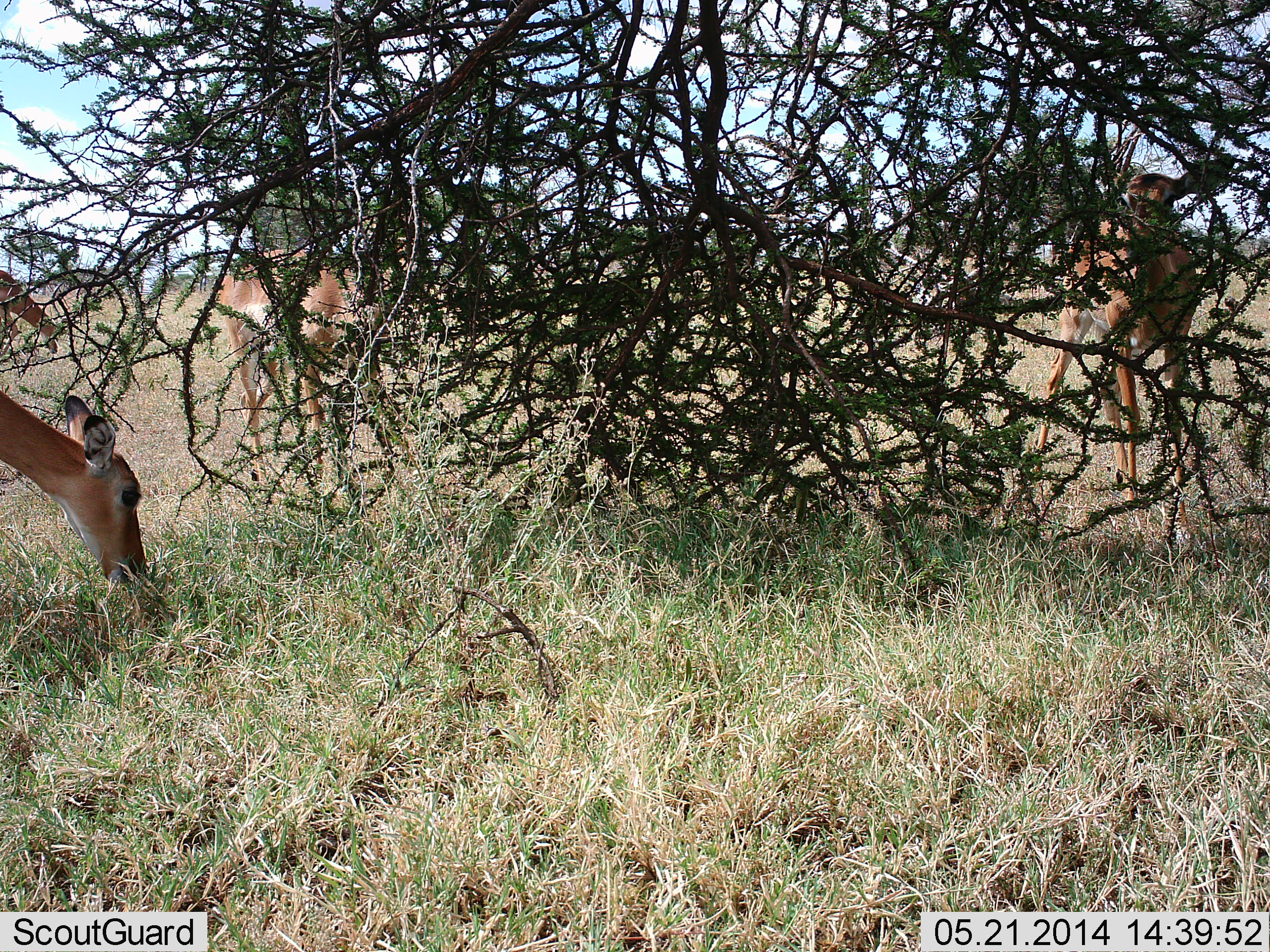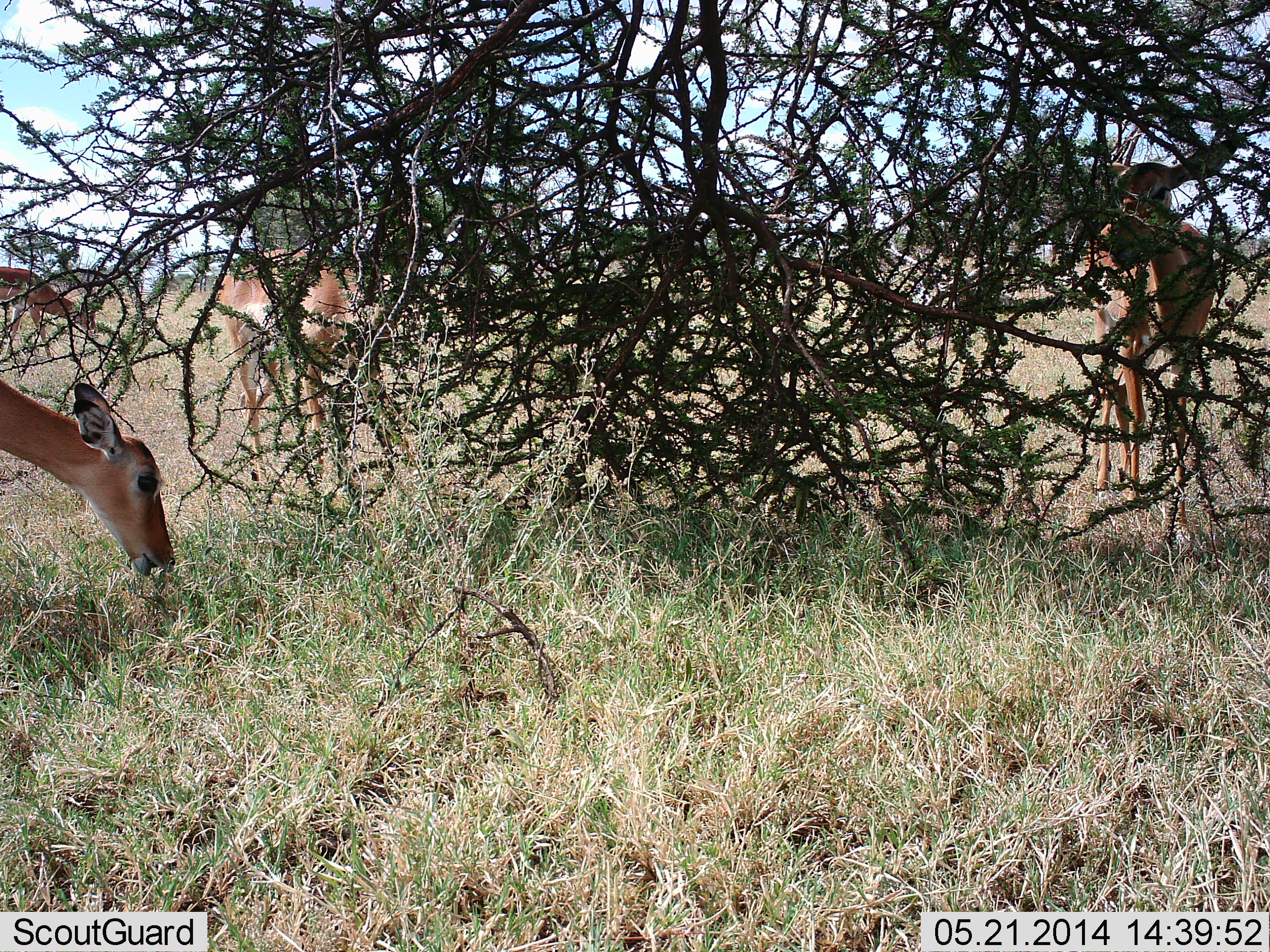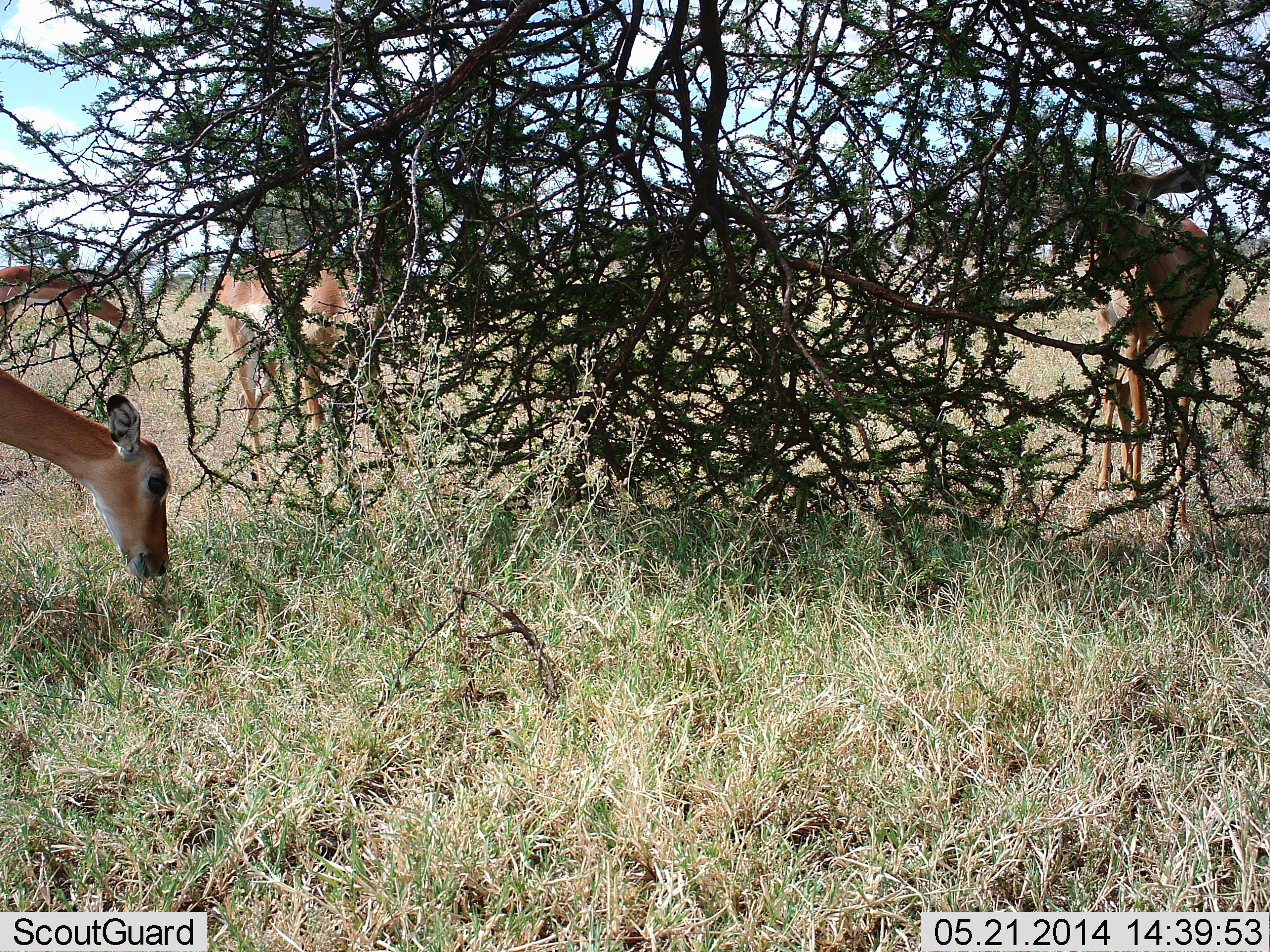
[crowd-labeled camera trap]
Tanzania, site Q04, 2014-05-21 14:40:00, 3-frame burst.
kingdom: Animalia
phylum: Chordata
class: Mammalia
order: Artiodactyla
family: Bovidae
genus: Aepyceros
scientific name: Aepyceros melampus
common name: impala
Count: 4.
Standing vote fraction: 33%.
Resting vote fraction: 0%.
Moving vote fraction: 6%.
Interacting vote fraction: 0%.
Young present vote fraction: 0%.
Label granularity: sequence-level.